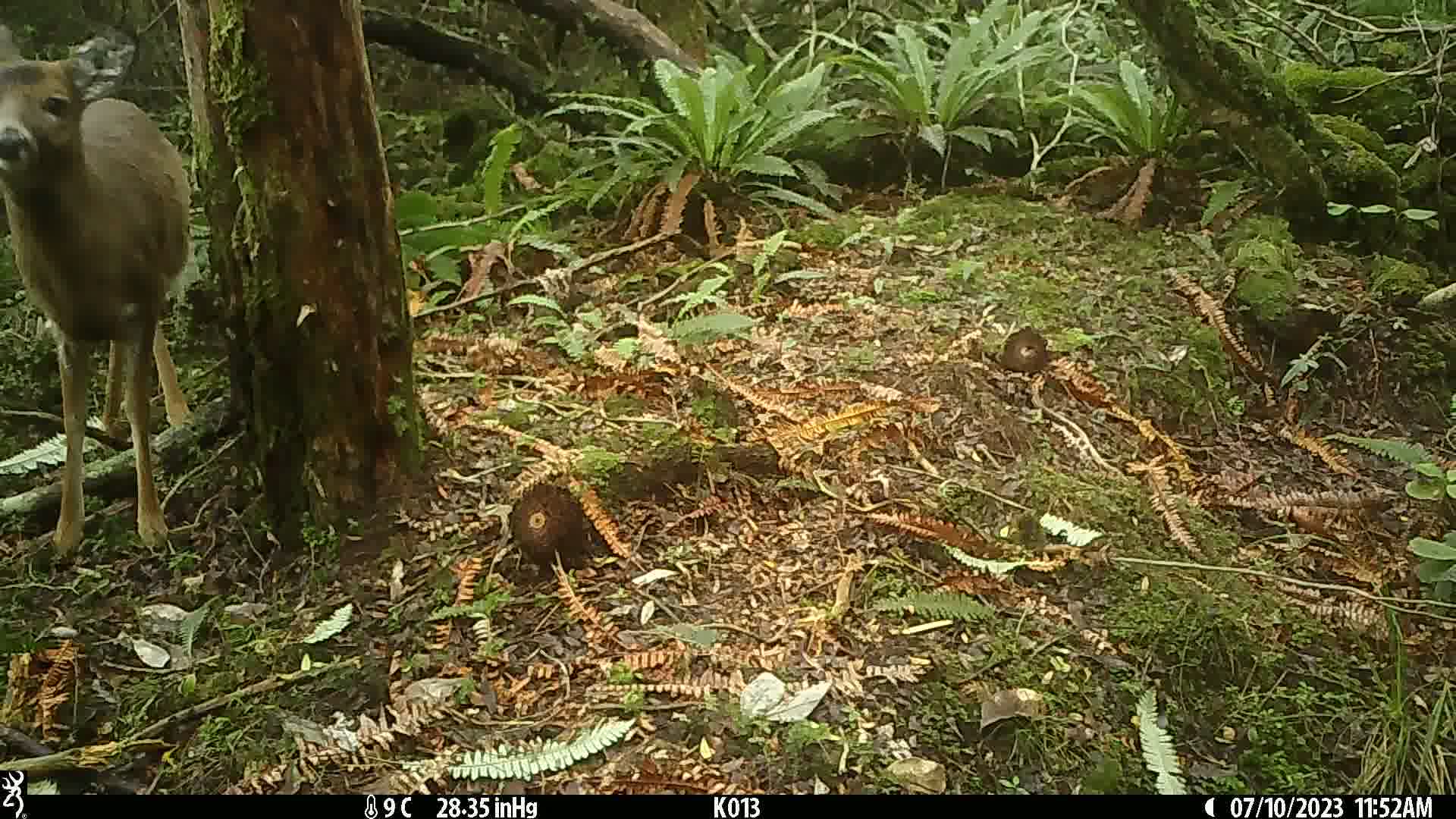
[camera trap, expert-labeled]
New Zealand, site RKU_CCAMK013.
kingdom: Animalia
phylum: Chordata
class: Mammalia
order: Artiodactyla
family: Cervidae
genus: Odocoileus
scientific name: Odocoileus virginianus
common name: white-tailed deer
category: white tailed deer